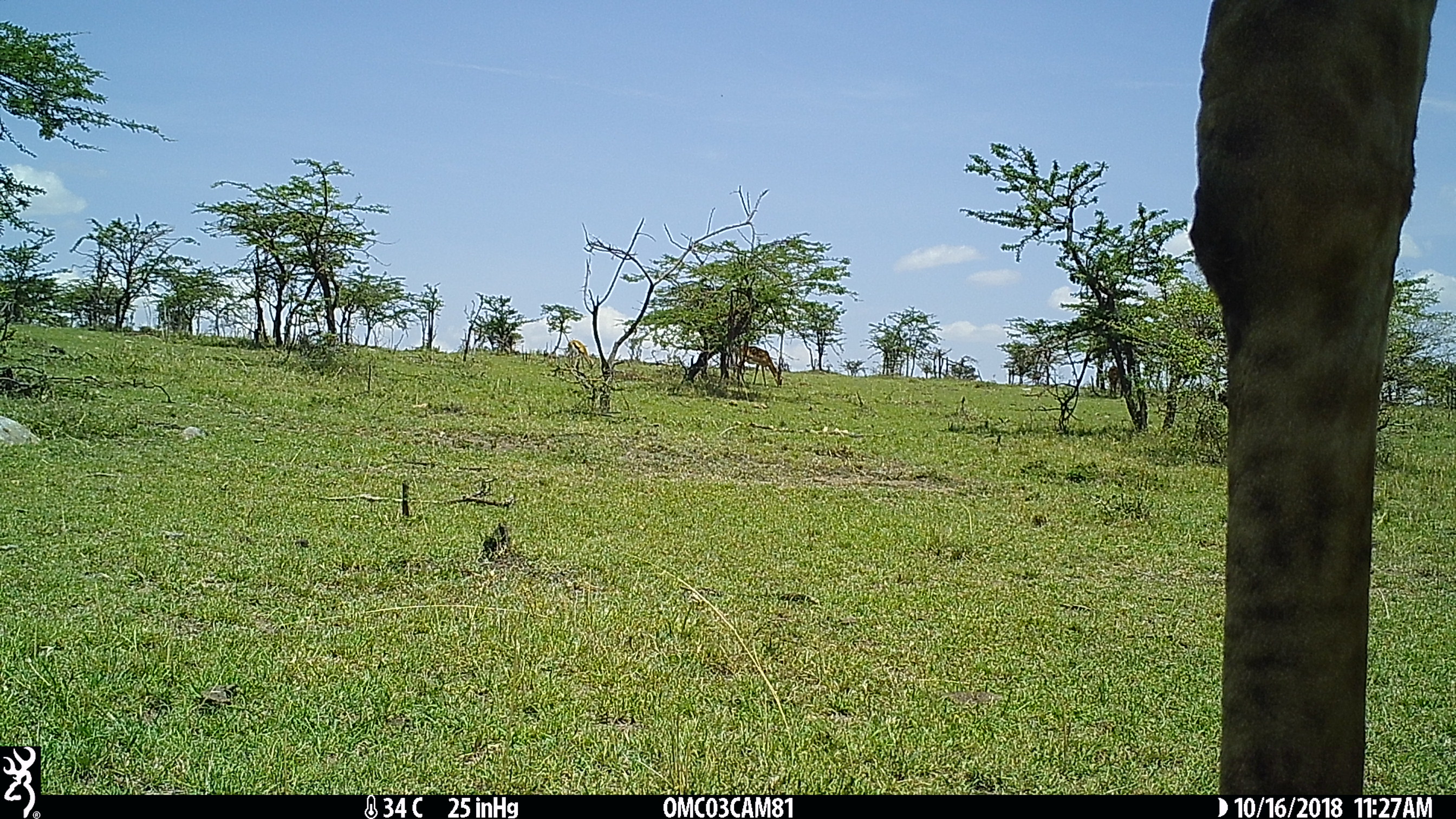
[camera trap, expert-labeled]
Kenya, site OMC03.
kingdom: Animalia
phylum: Chordata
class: Mammalia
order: Artiodactyla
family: Bovidae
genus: Aepyceros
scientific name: Aepyceros melampus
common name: impala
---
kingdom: Animalia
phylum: Chordata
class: Mammalia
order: Artiodactyla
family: Giraffidae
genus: Giraffa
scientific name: Giraffa camelopardalis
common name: northern giraffe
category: giraffe